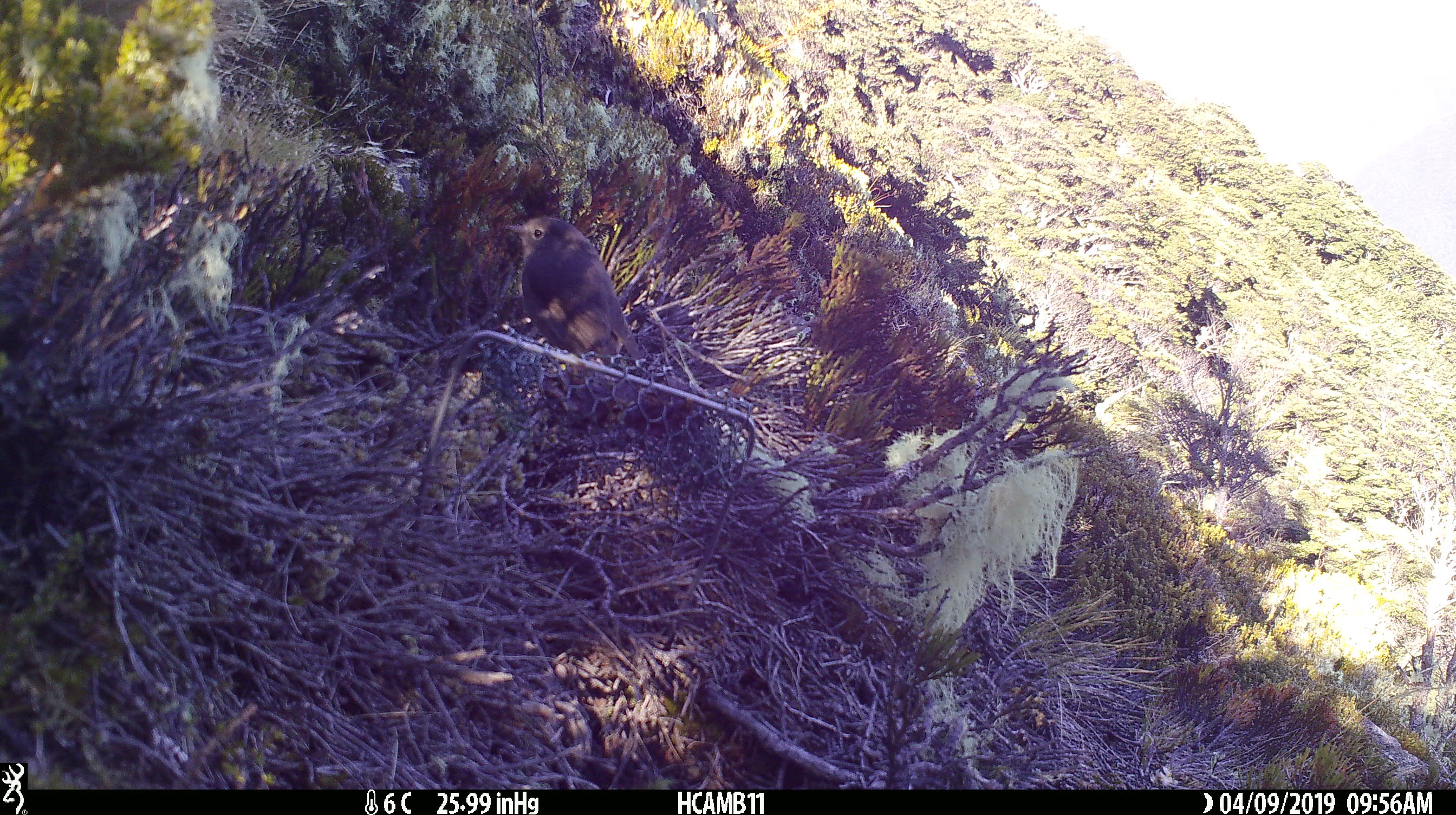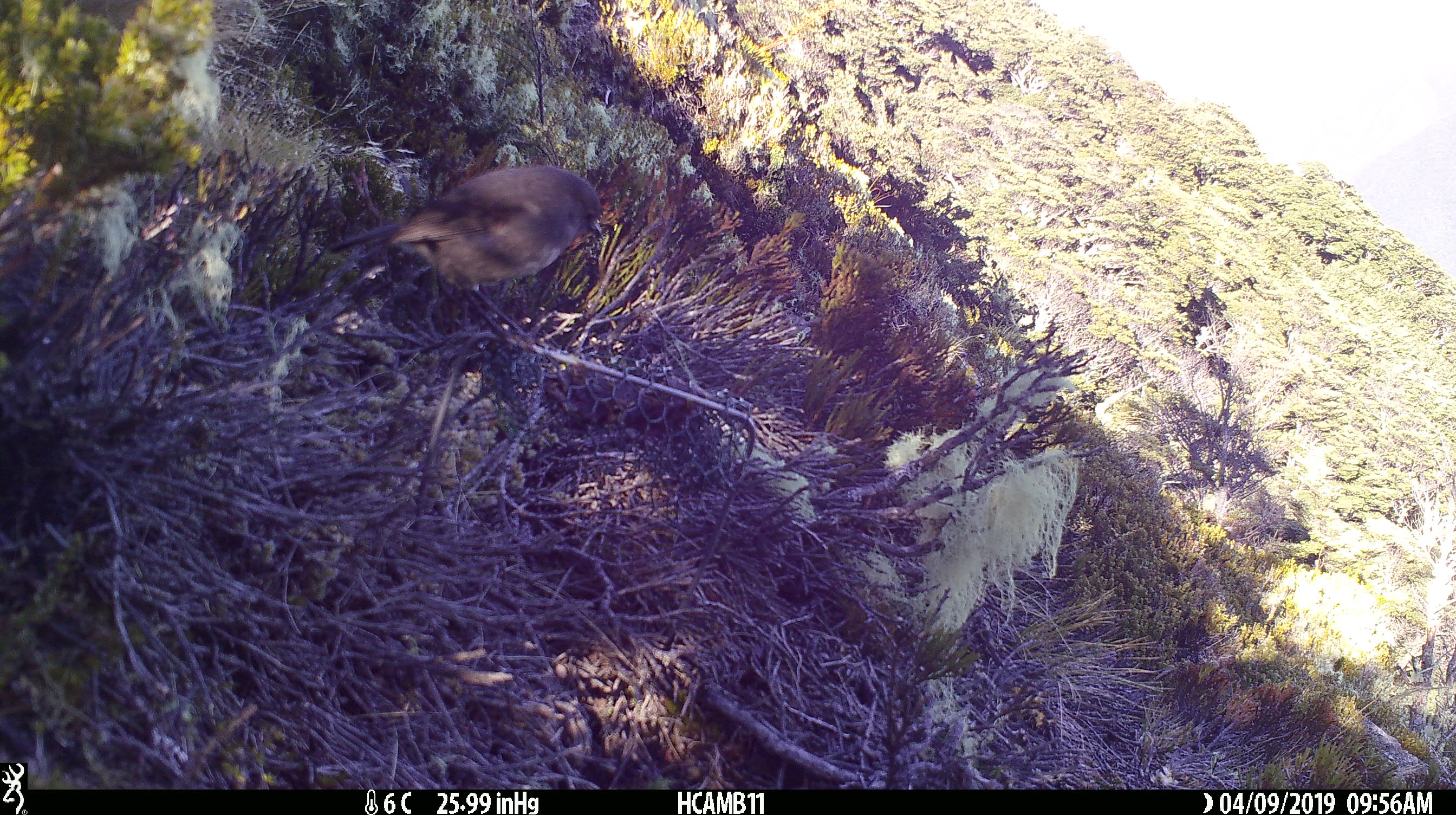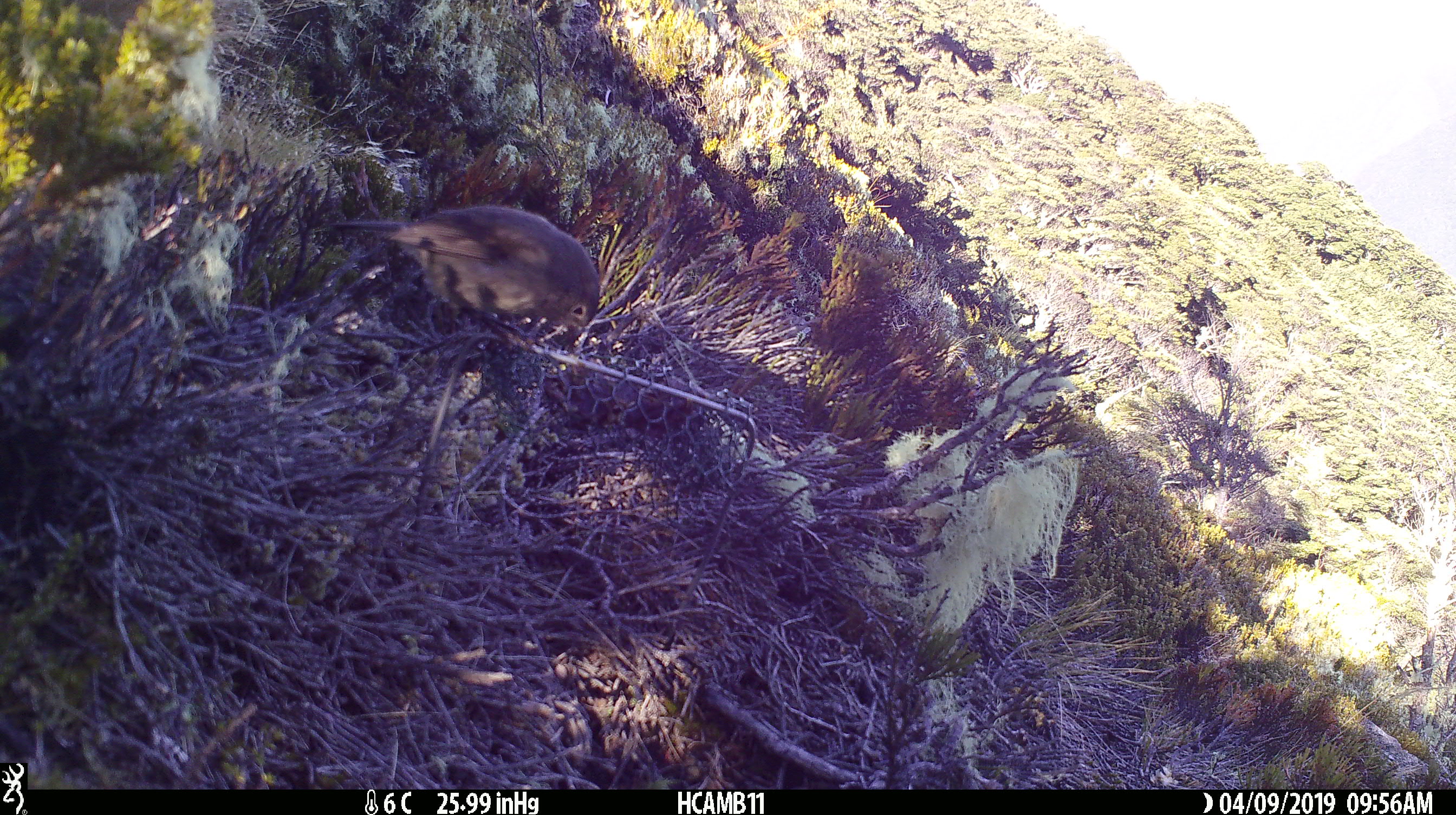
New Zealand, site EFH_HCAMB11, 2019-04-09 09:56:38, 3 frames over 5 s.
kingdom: Animalia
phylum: Chordata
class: Aves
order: Passeriformes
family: Petroicidae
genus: Petroica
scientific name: Petroica australis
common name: new zealand robin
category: robin